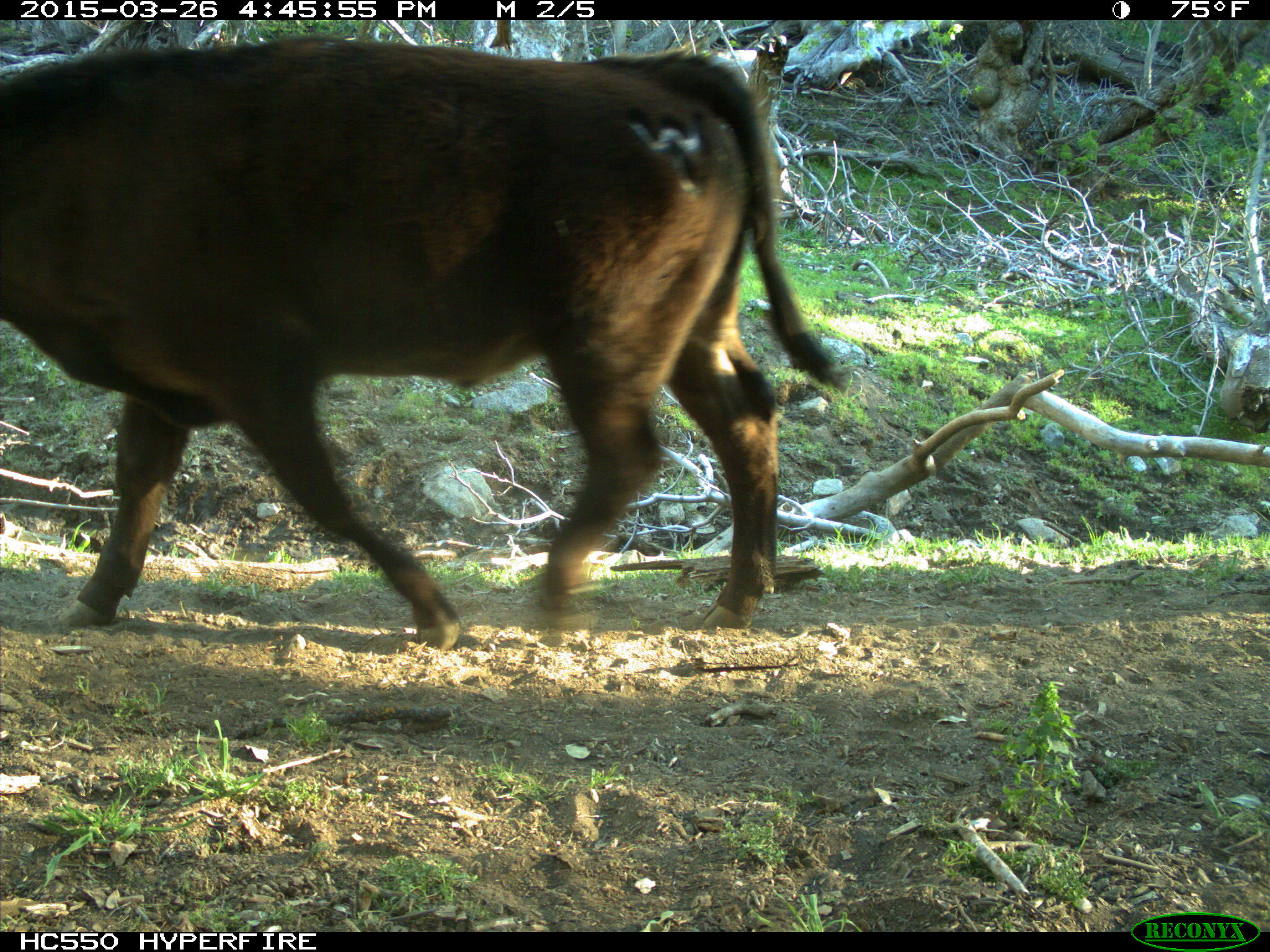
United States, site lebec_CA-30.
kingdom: Animalia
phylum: Chordata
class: Mammalia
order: Artiodactyla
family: Bovidae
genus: Bos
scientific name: Bos taurus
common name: domestic cow